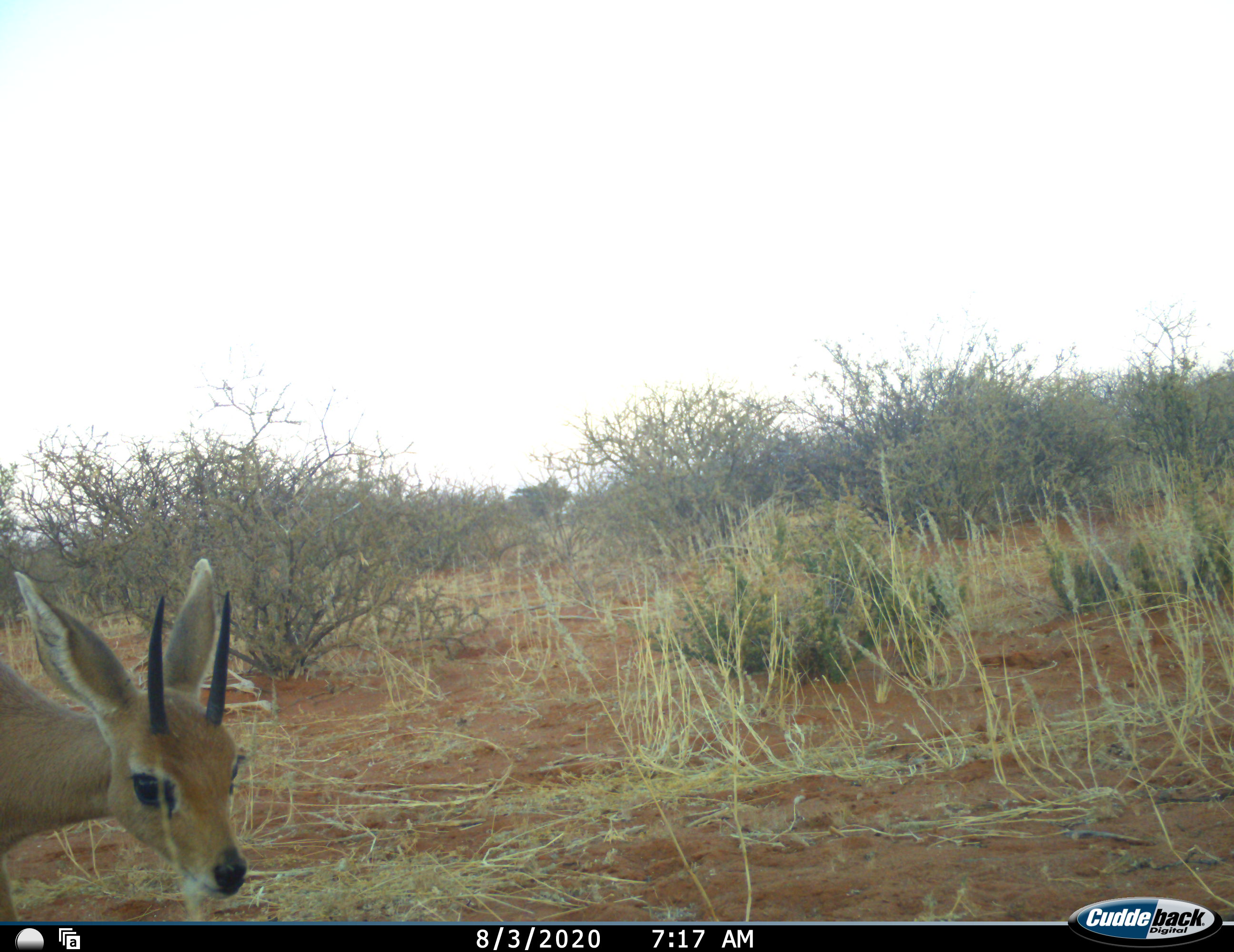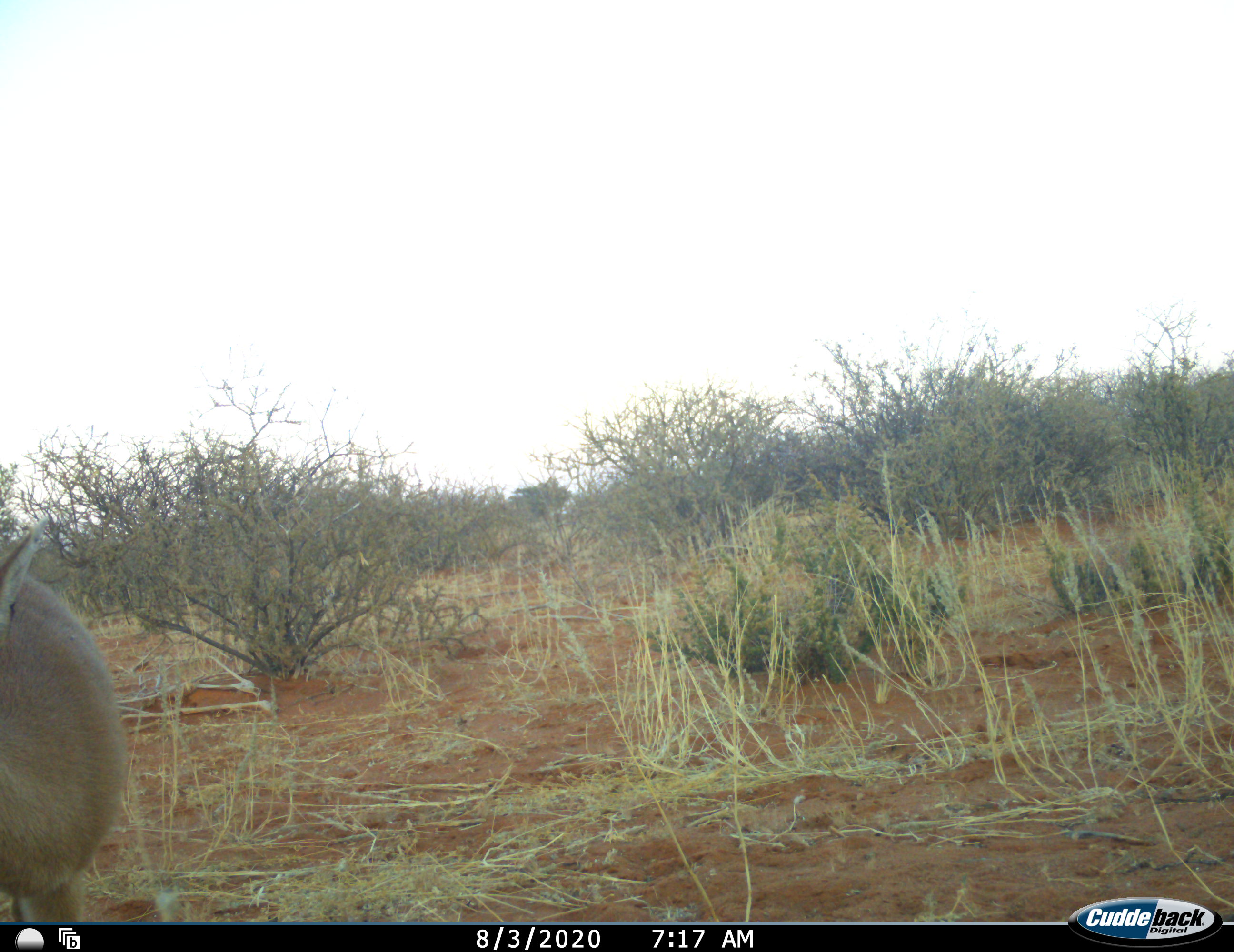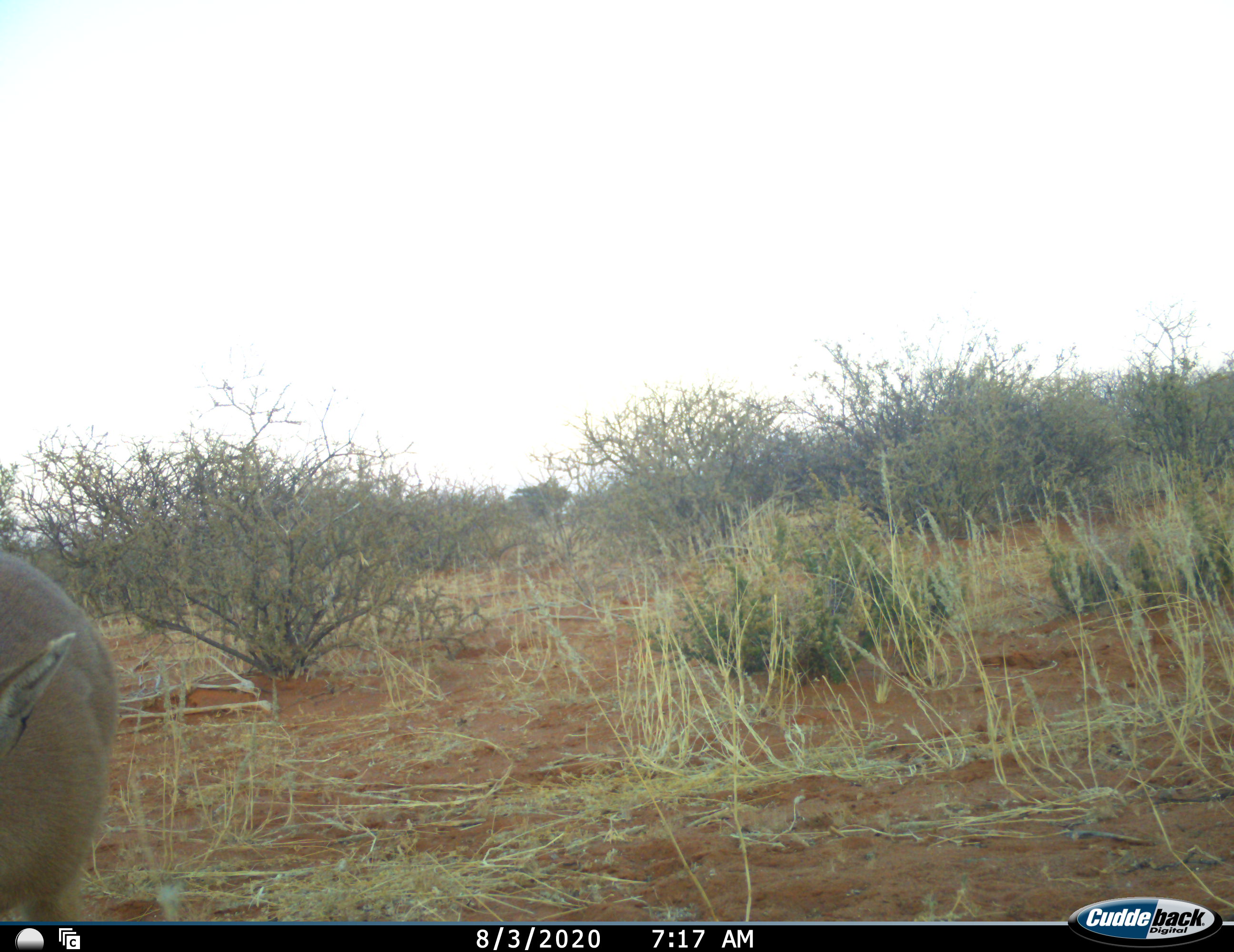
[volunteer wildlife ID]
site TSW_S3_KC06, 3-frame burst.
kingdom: Animalia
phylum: Chordata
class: Mammalia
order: Artiodactyla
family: Bovidae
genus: Raphicerus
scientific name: Raphicerus campestris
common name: steenbok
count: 1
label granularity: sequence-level